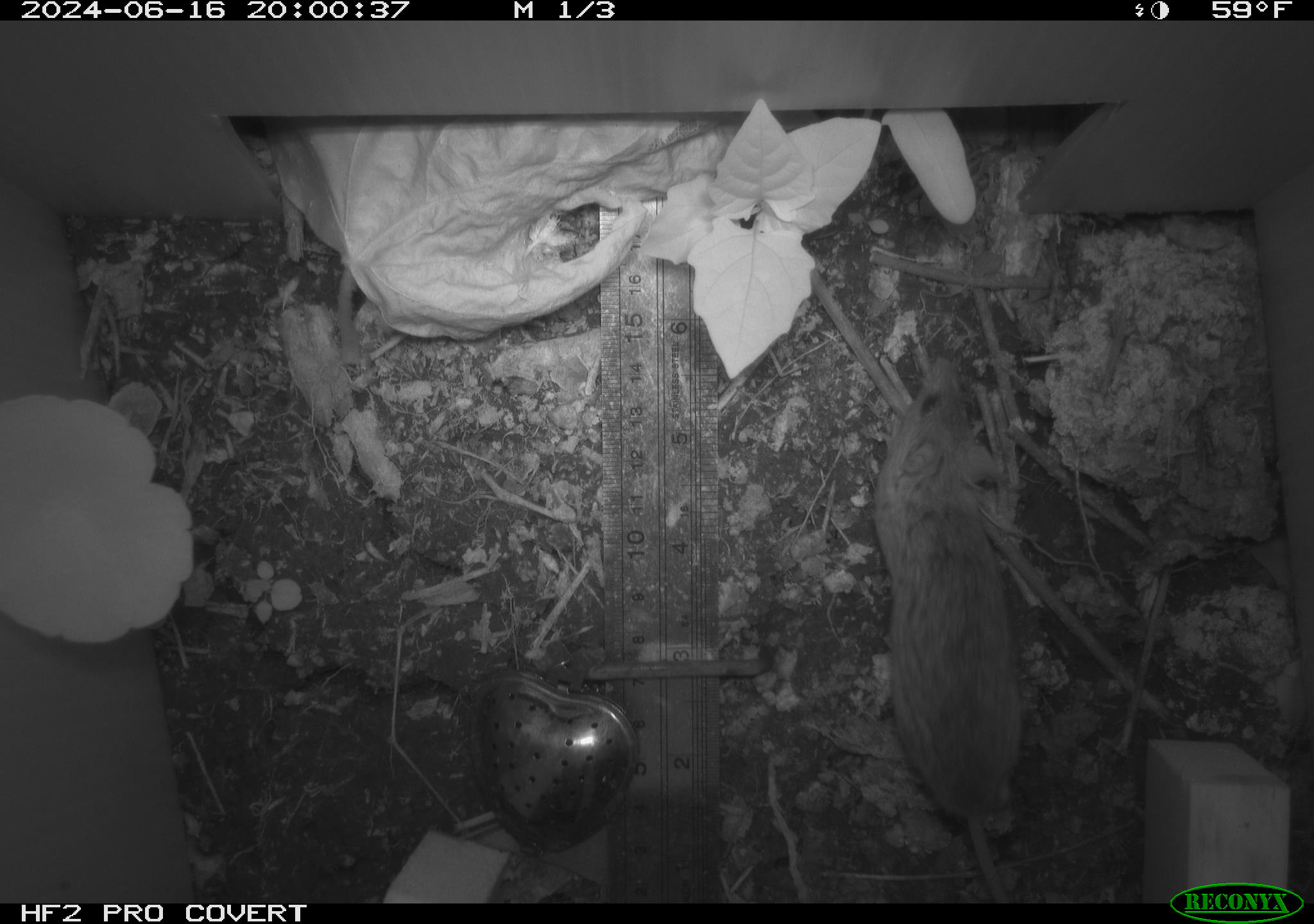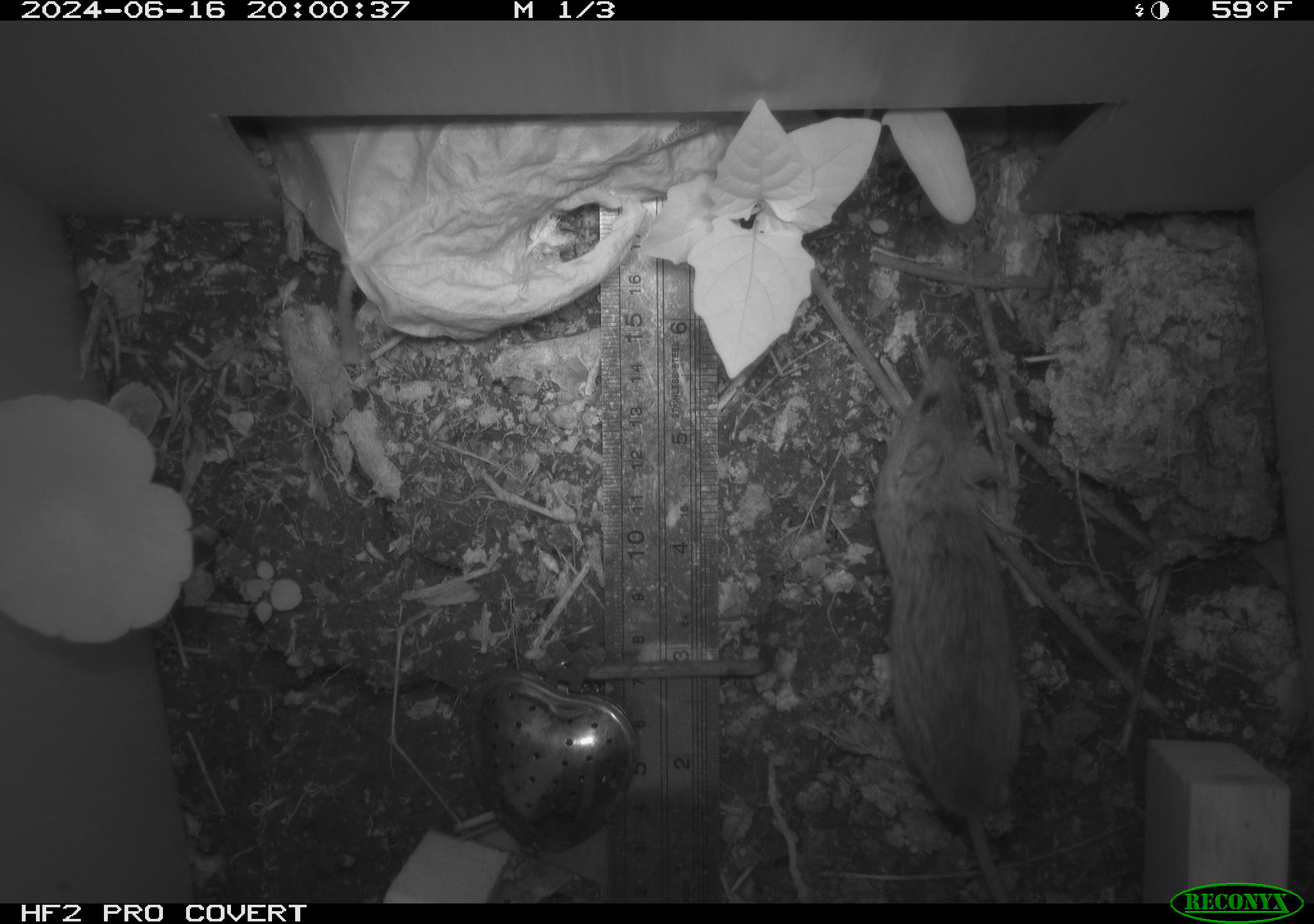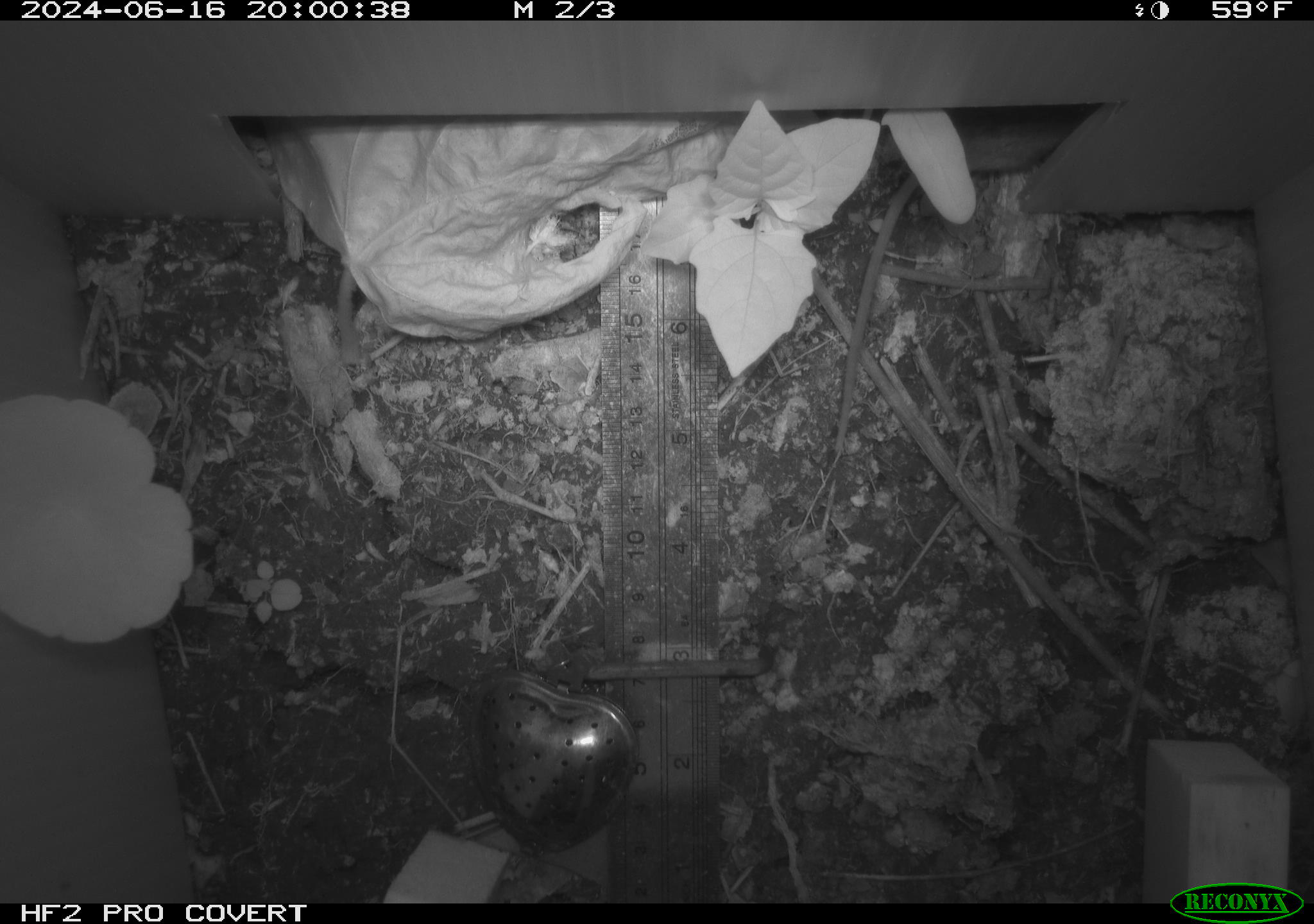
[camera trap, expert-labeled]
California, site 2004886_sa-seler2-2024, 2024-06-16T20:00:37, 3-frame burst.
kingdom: Animalia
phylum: Chordata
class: Mammalia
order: Rodentia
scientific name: Rodentia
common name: mouse species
Mouse species (Rodentia).